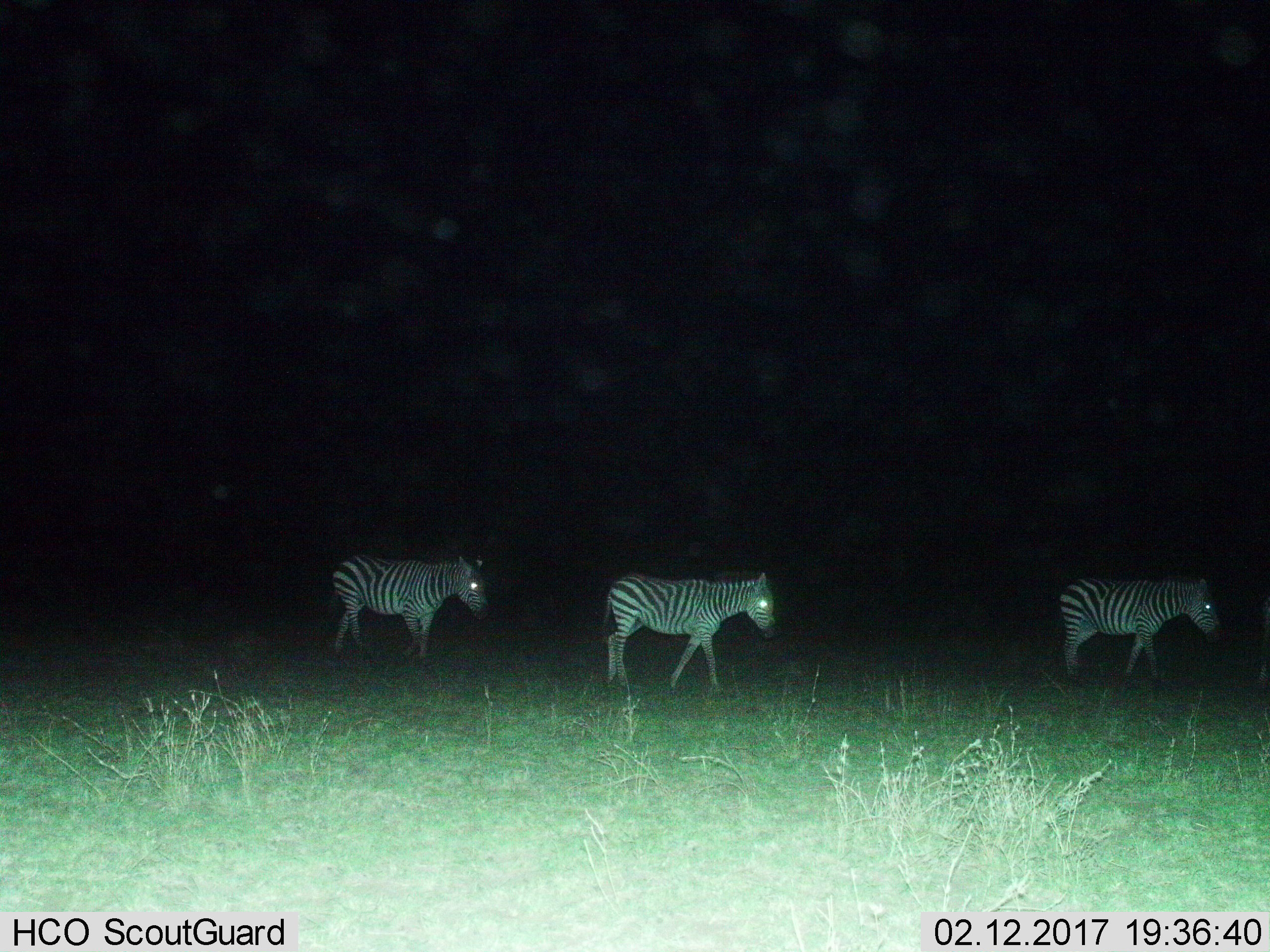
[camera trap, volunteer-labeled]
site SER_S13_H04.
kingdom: Animalia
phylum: Chordata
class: Mammalia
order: Perissodactyla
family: Equidae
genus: Equus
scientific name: Equus quagga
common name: plains zebra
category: zebraplains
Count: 3.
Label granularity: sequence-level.